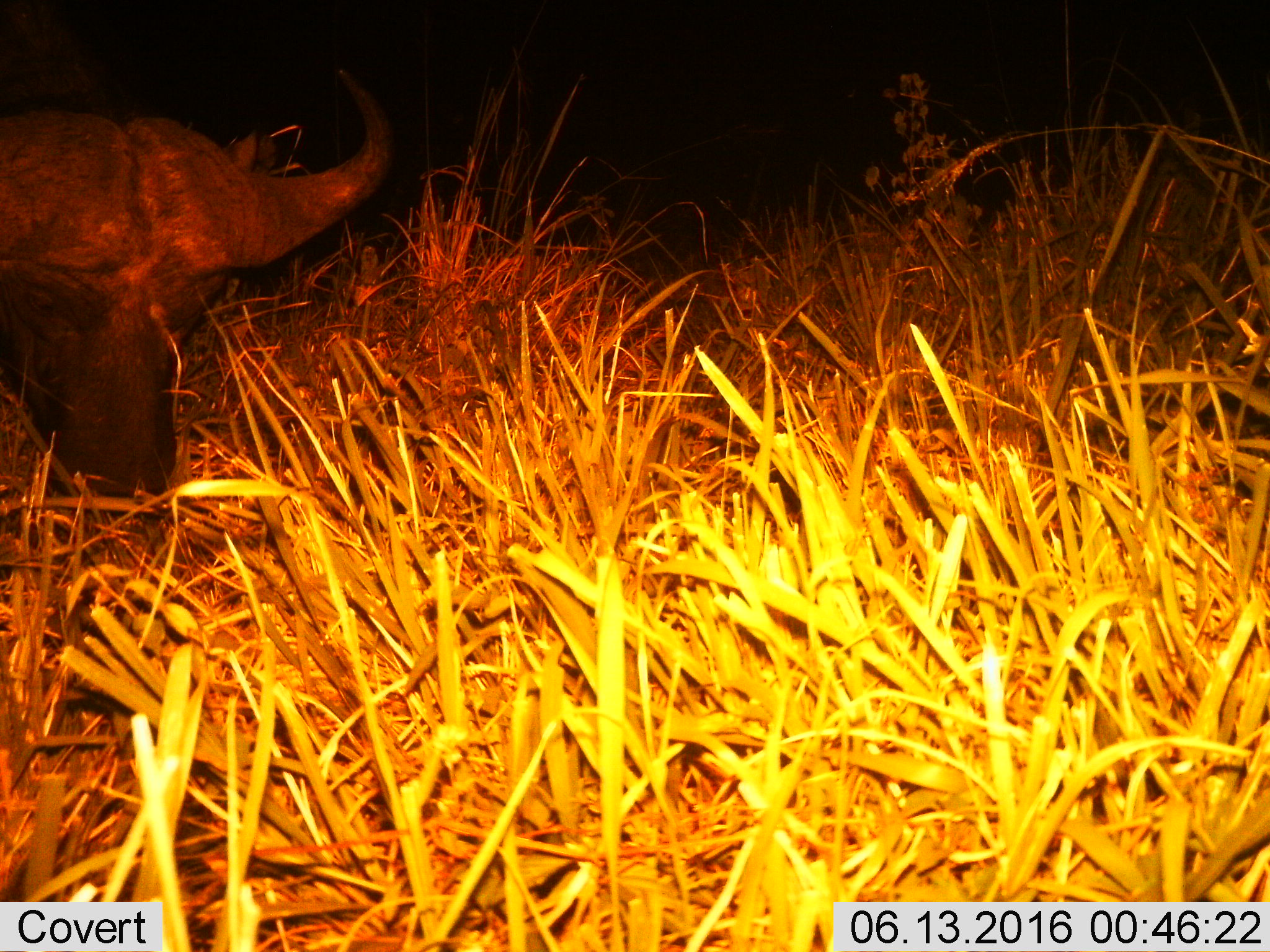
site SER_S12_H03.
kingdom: Animalia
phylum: Chordata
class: Mammalia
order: Artiodactyla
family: Bovidae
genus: Syncerus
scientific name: Syncerus caffer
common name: african buffalo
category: buffalo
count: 1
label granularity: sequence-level